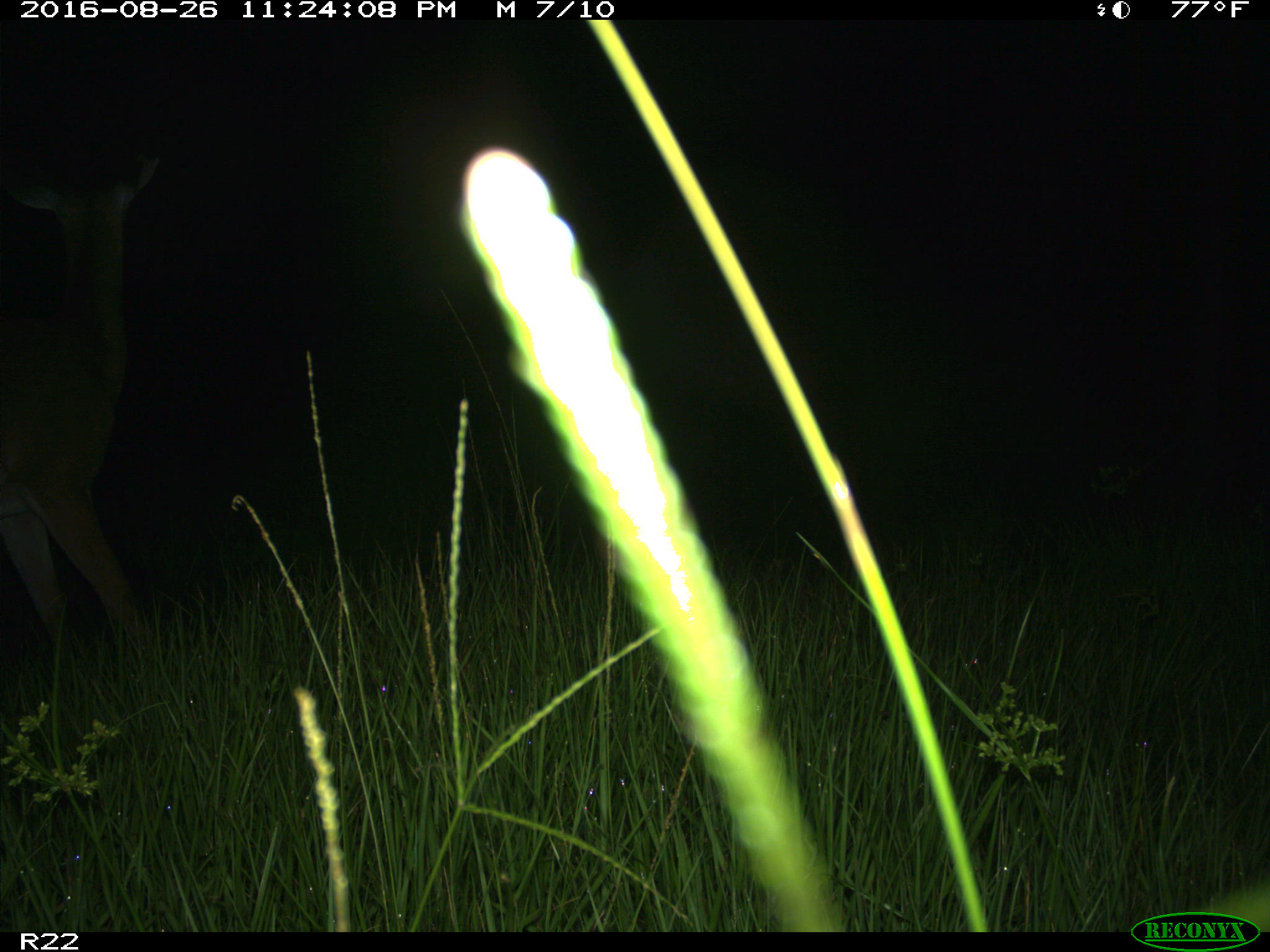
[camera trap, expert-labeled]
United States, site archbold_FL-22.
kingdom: Animalia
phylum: Chordata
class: Mammalia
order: Artiodactyla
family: Cervidae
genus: Odocoileus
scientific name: Odocoileus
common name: deer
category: unidentified deer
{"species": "unidentified deer (deer) (Odocoileus)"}